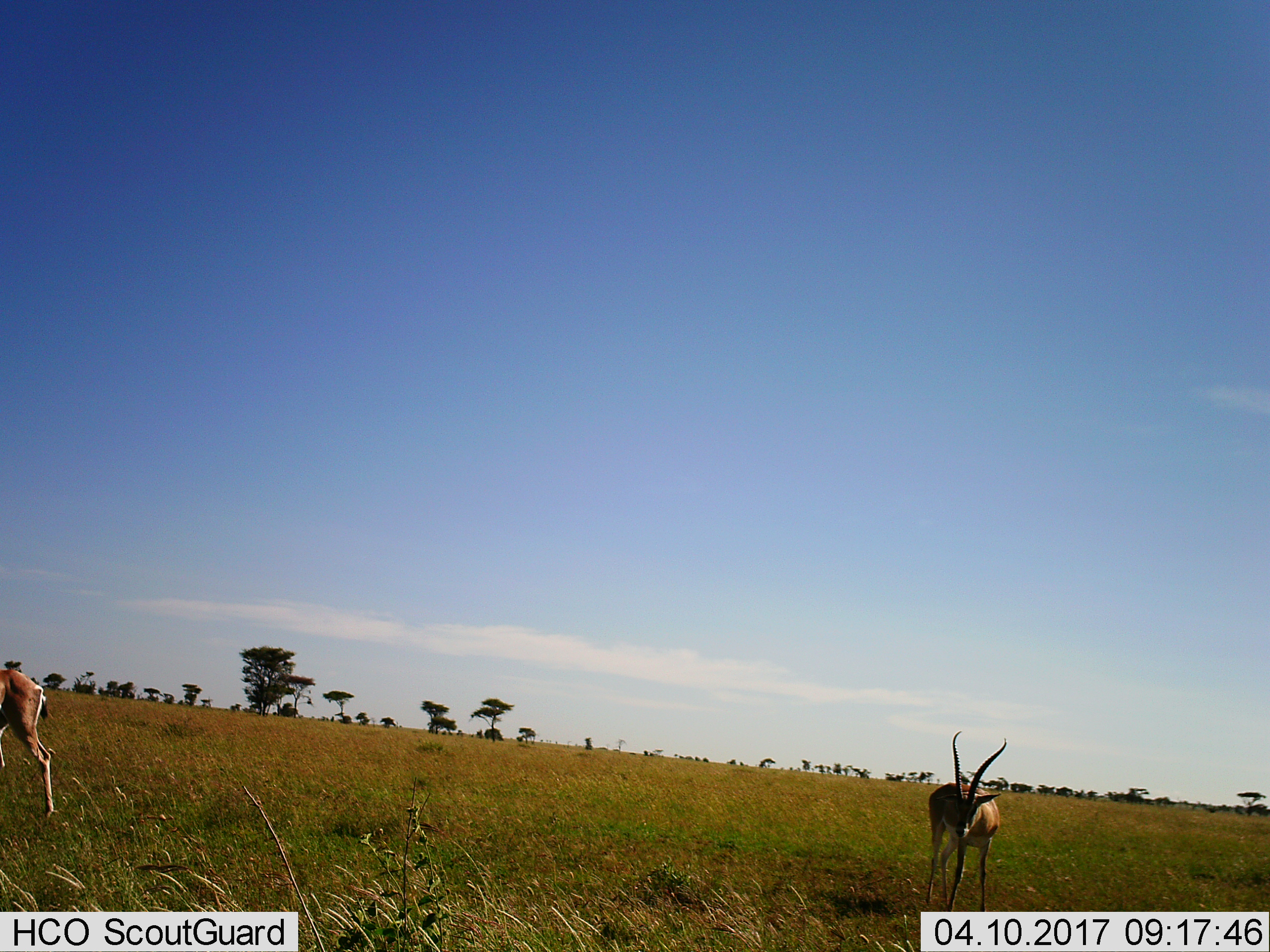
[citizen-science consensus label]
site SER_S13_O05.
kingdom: Animalia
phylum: Chordata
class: Mammalia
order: Artiodactyla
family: Bovidae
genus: Nanger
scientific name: Nanger granti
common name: grant's gazelle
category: gazellegrants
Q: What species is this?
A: Gazellegrants (grant's gazelle) (Nanger granti).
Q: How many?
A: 2.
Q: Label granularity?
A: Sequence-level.